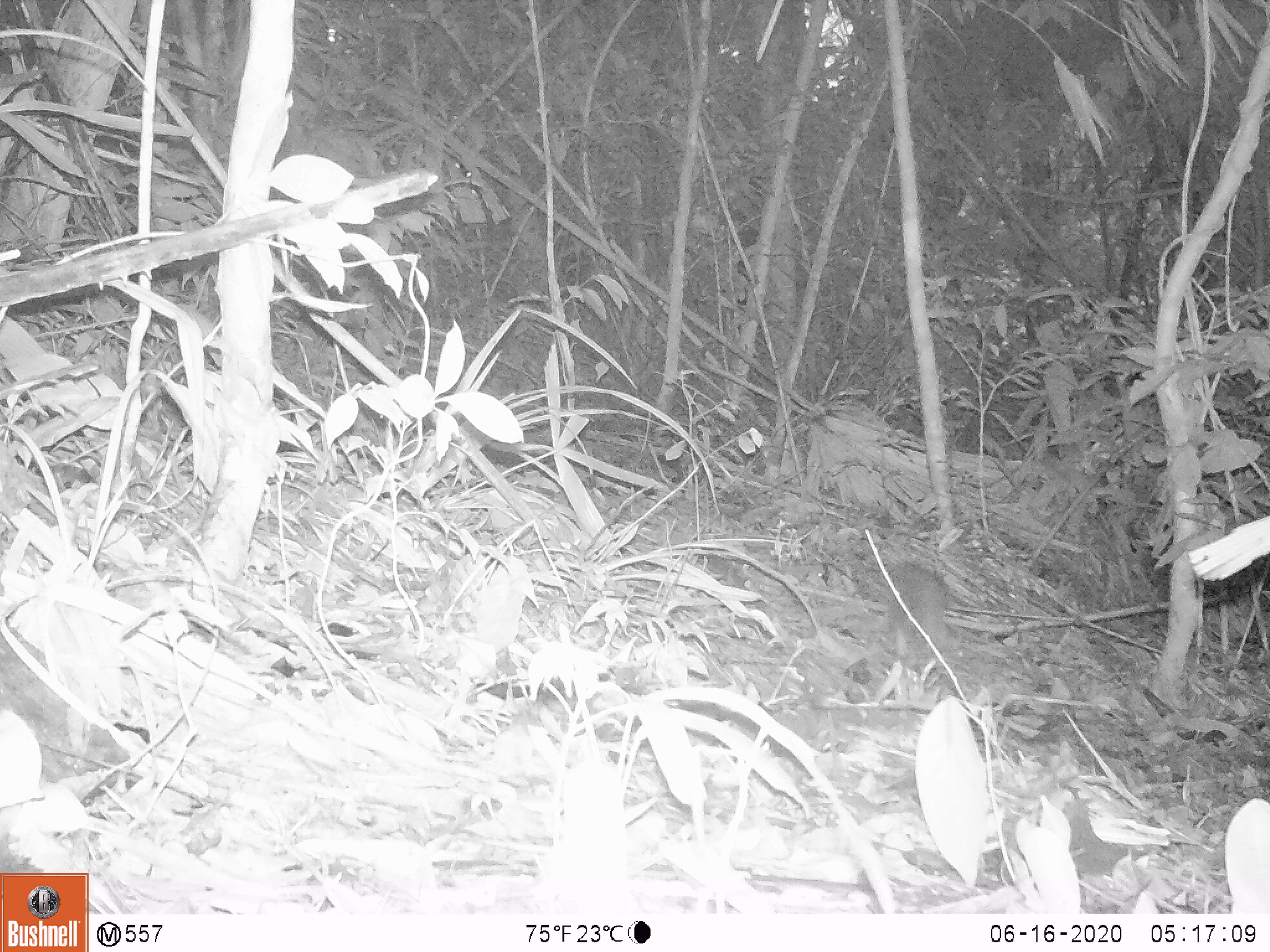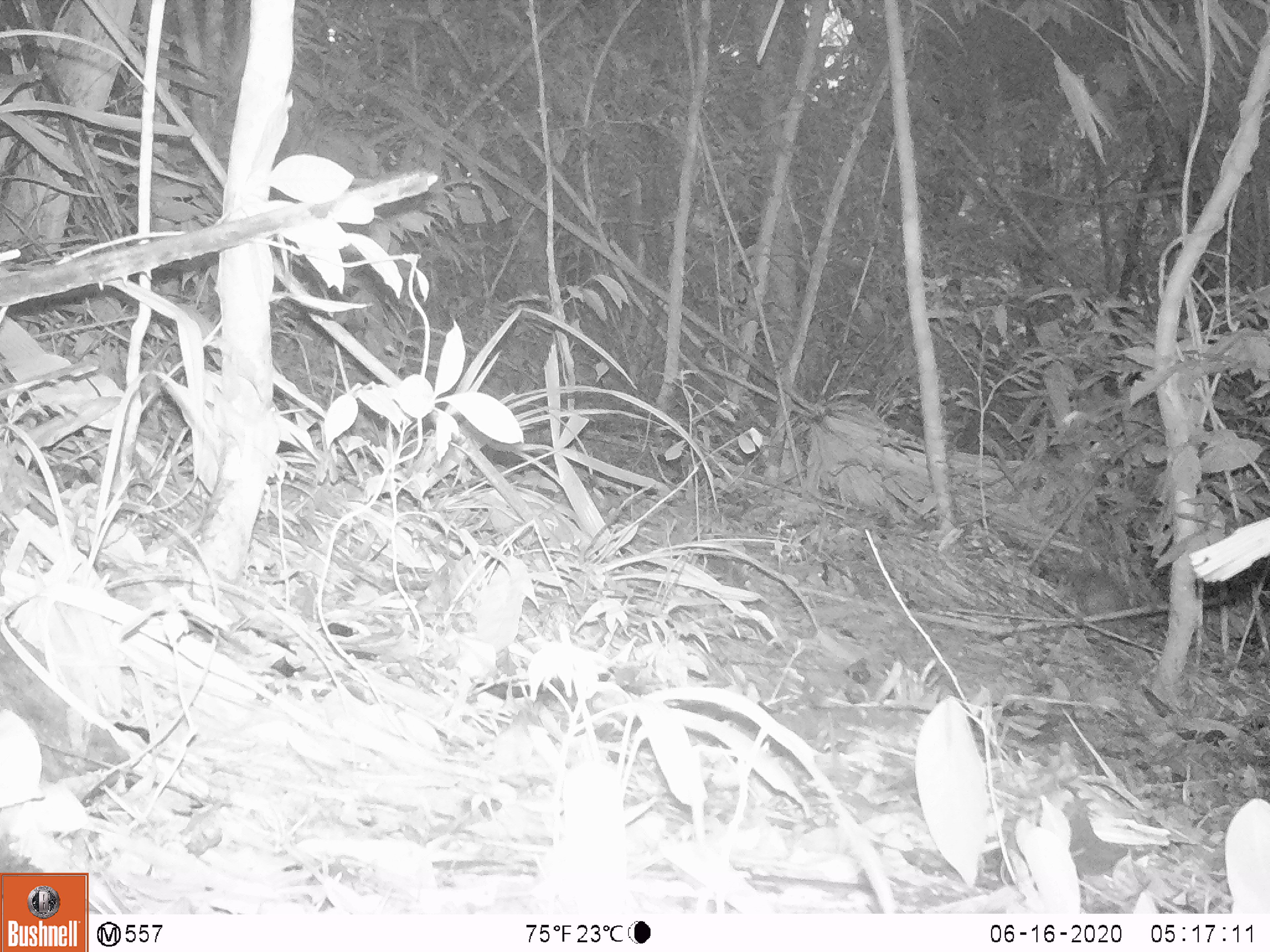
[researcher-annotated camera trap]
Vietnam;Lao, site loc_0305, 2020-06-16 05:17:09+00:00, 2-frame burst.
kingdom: Animalia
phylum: Chordata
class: Mammalia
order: Carnivora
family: Mustelidae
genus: Melogale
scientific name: Melogale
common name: ferret badger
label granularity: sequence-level